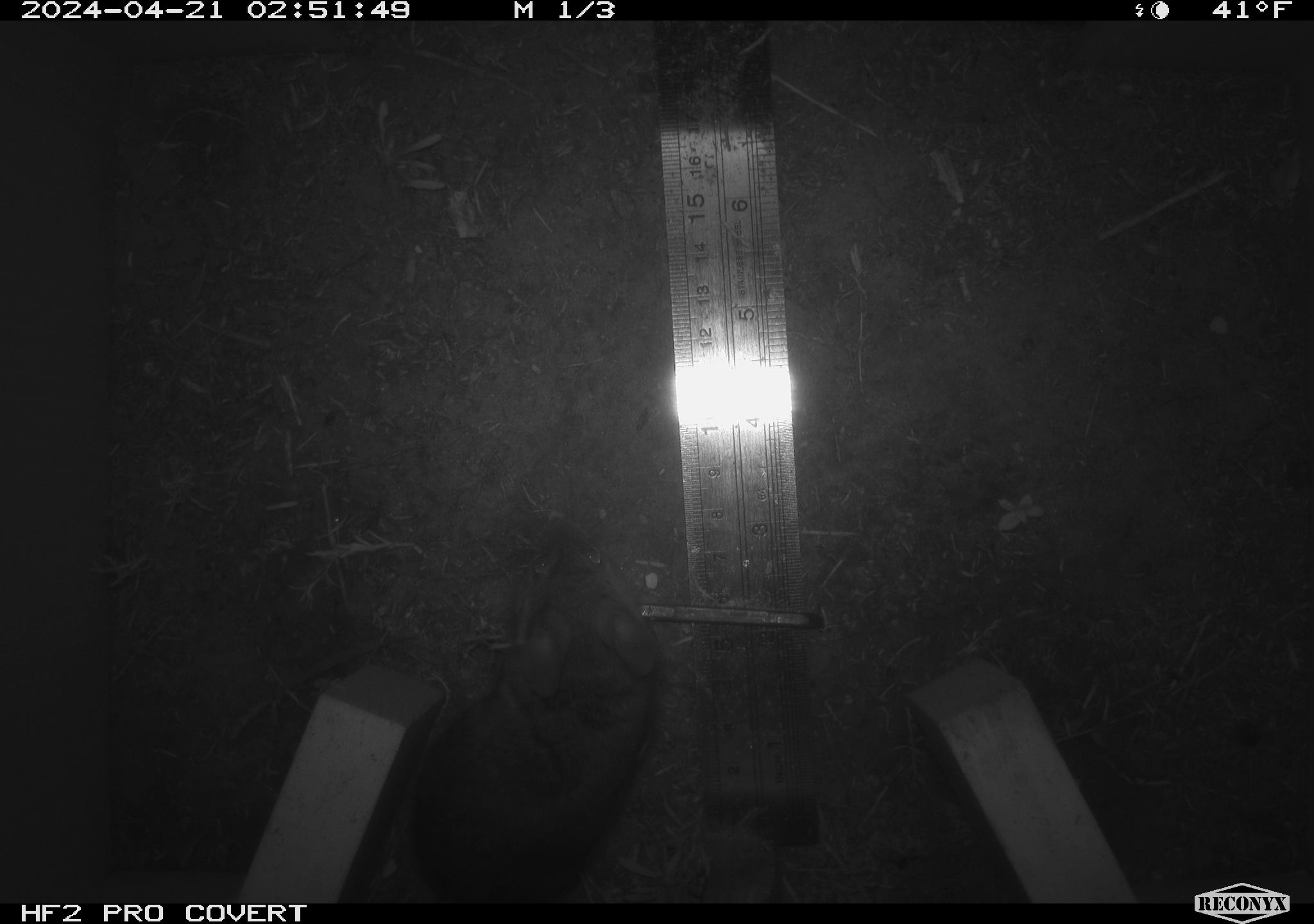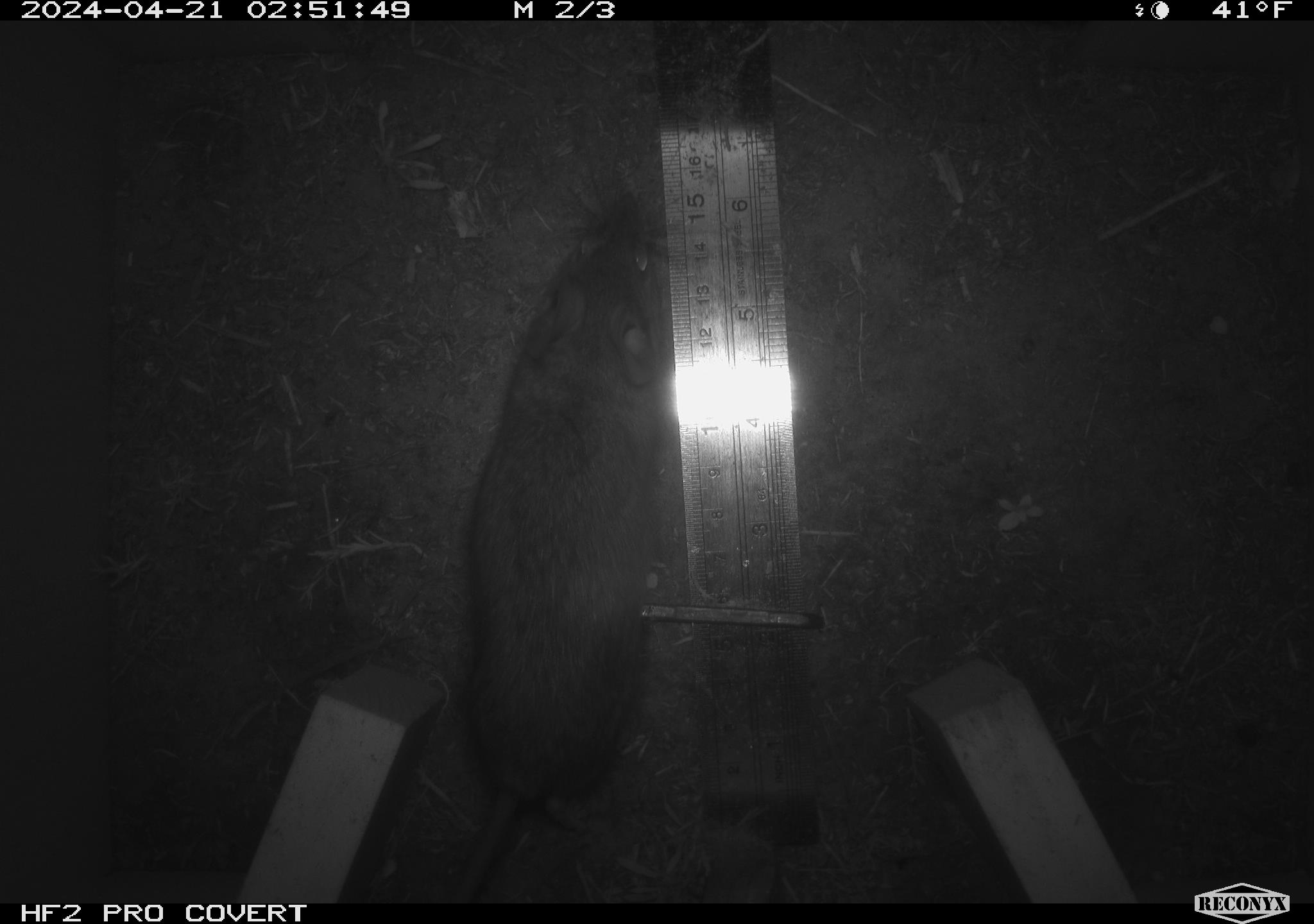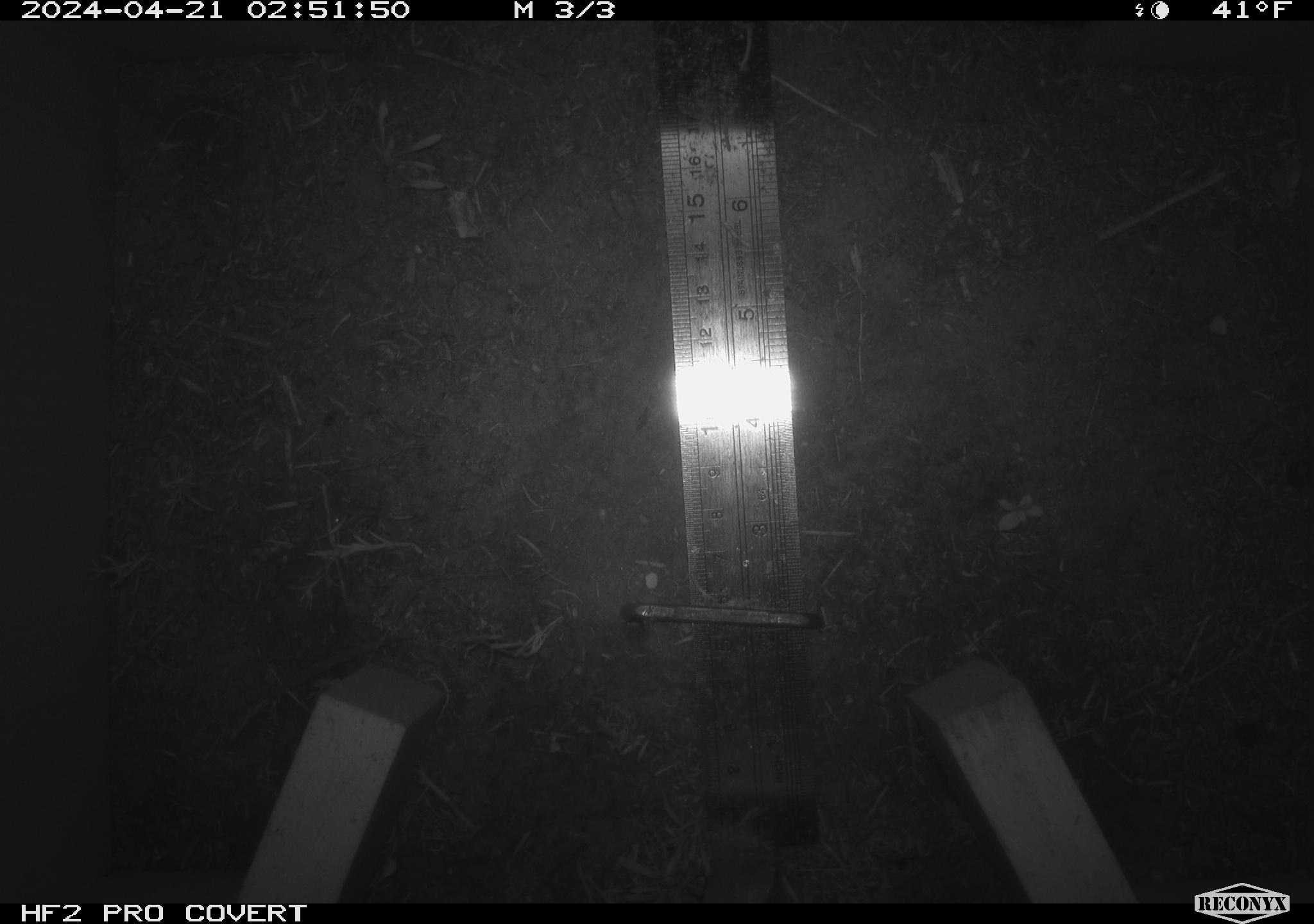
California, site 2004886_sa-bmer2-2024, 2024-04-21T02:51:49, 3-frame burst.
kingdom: Animalia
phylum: Chordata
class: Mammalia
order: Rodentia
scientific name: Rodentia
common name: woodrat or rat or mouse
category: woodrat or rat or mouse species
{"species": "woodrat or rat or mouse species (woodrat or rat or mouse) (Rodentia)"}